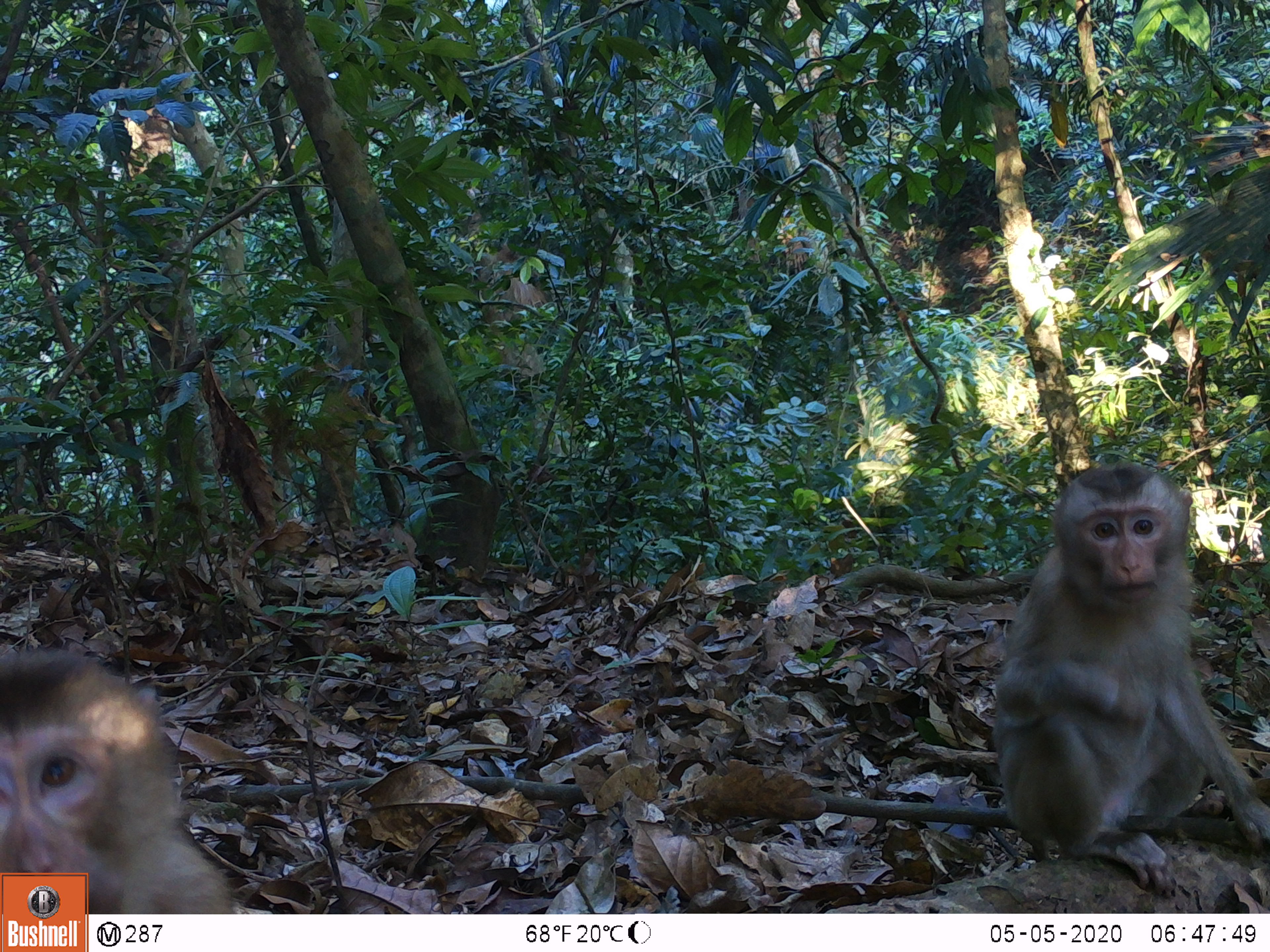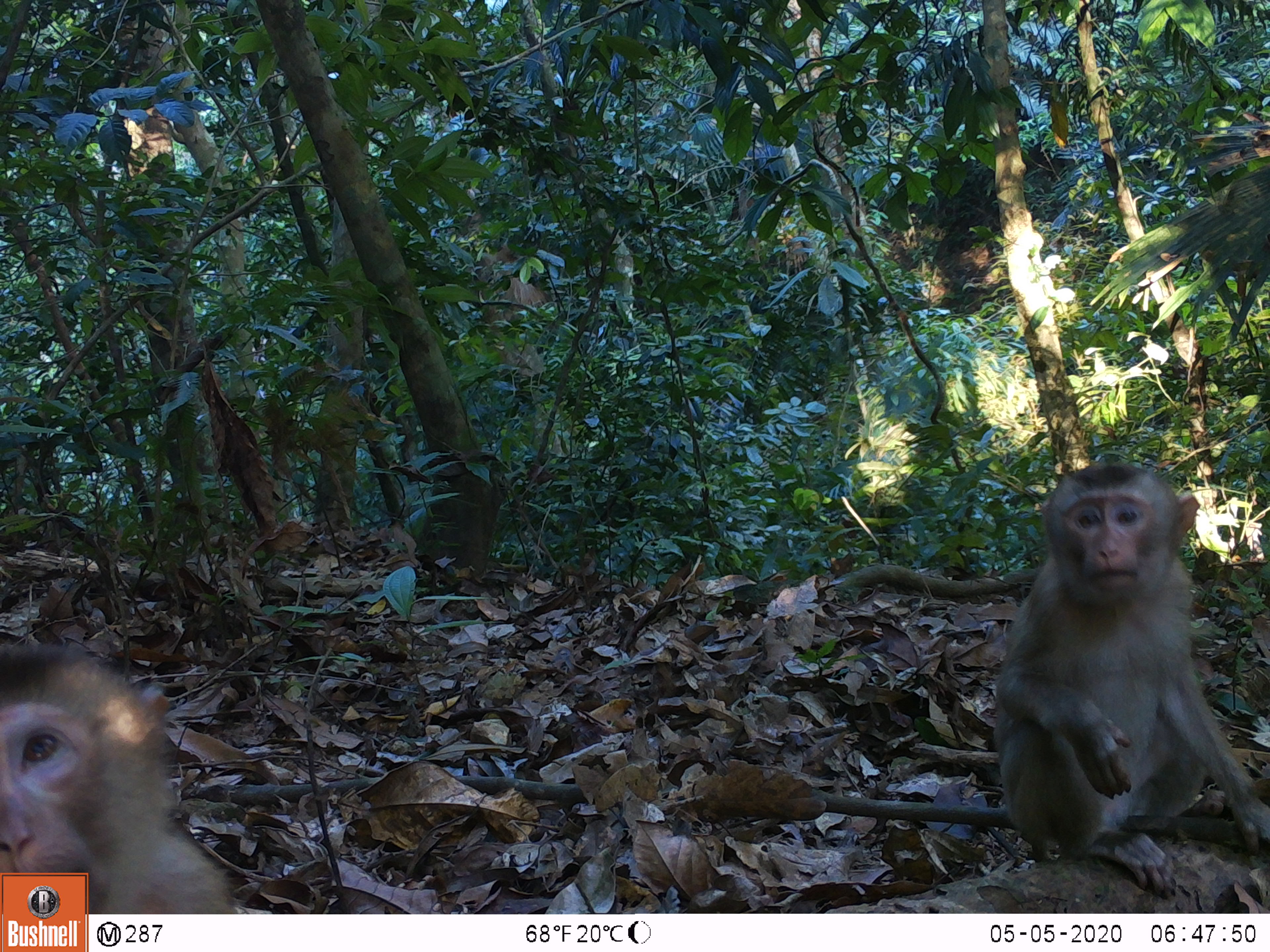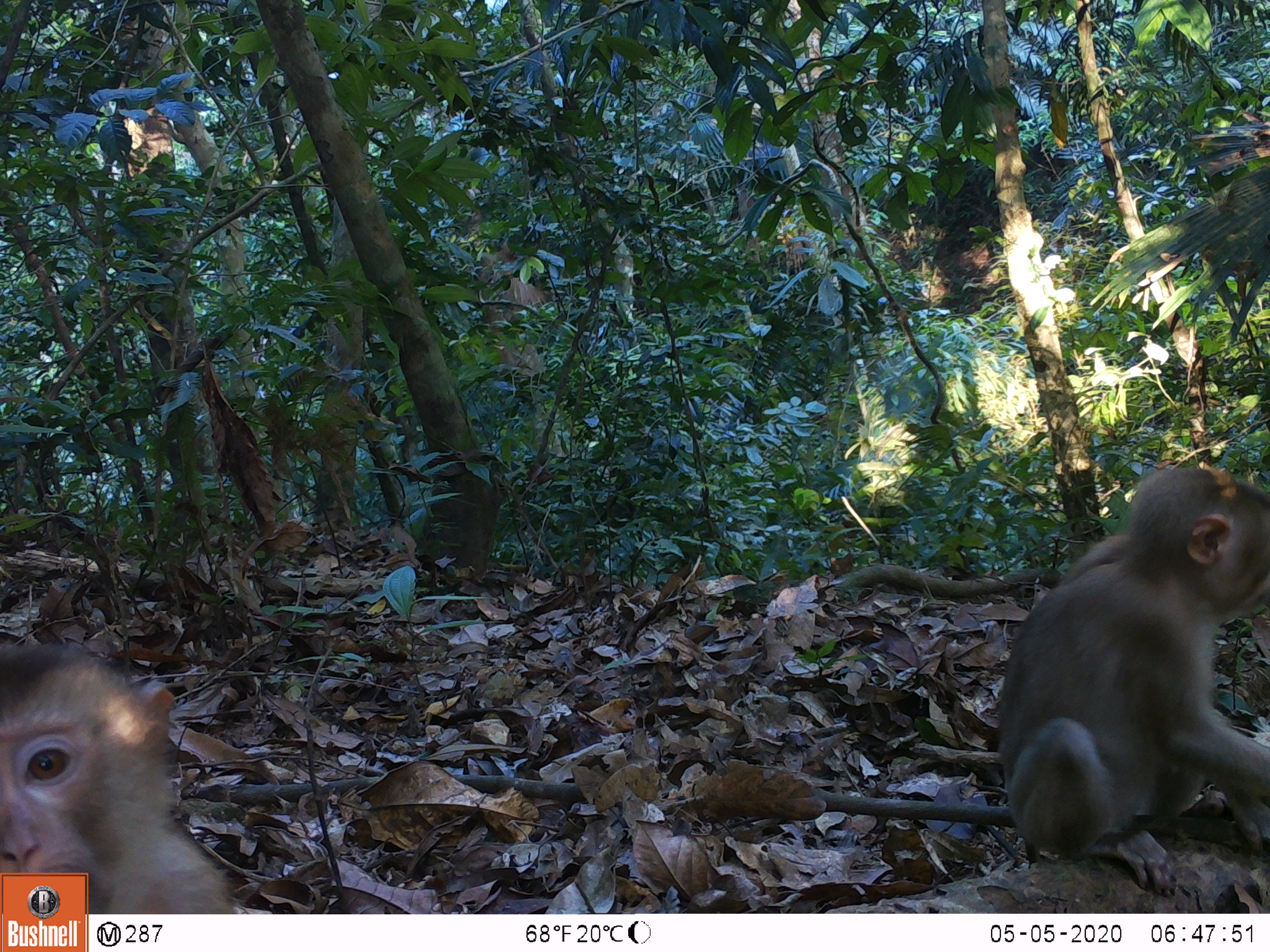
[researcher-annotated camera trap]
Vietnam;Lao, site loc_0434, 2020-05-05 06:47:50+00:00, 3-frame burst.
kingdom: Animalia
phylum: Chordata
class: Mammalia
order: Primates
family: Cercopithecidae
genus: Macaca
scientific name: Macaca nemestrina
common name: pig-tailed macaque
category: pig tailed macaque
Pig tailed macaque (pig-tailed macaque) (Macaca nemestrina). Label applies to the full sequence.